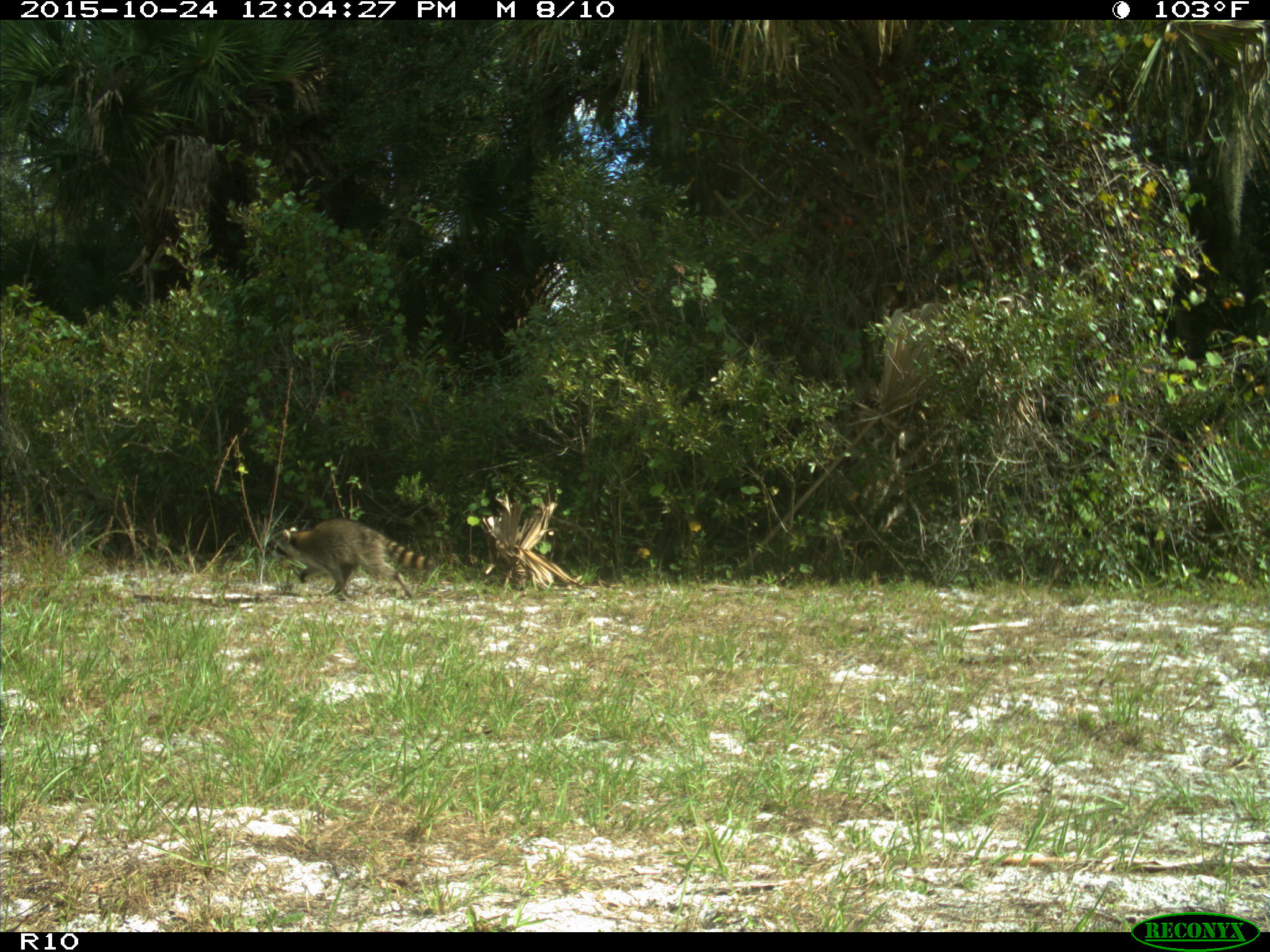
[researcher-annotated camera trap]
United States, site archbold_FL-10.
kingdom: Animalia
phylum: Chordata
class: Mammalia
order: Carnivora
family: Procyonidae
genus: Procyon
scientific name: Procyon lotor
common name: common raccoon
Procyon lotor (common raccoon).